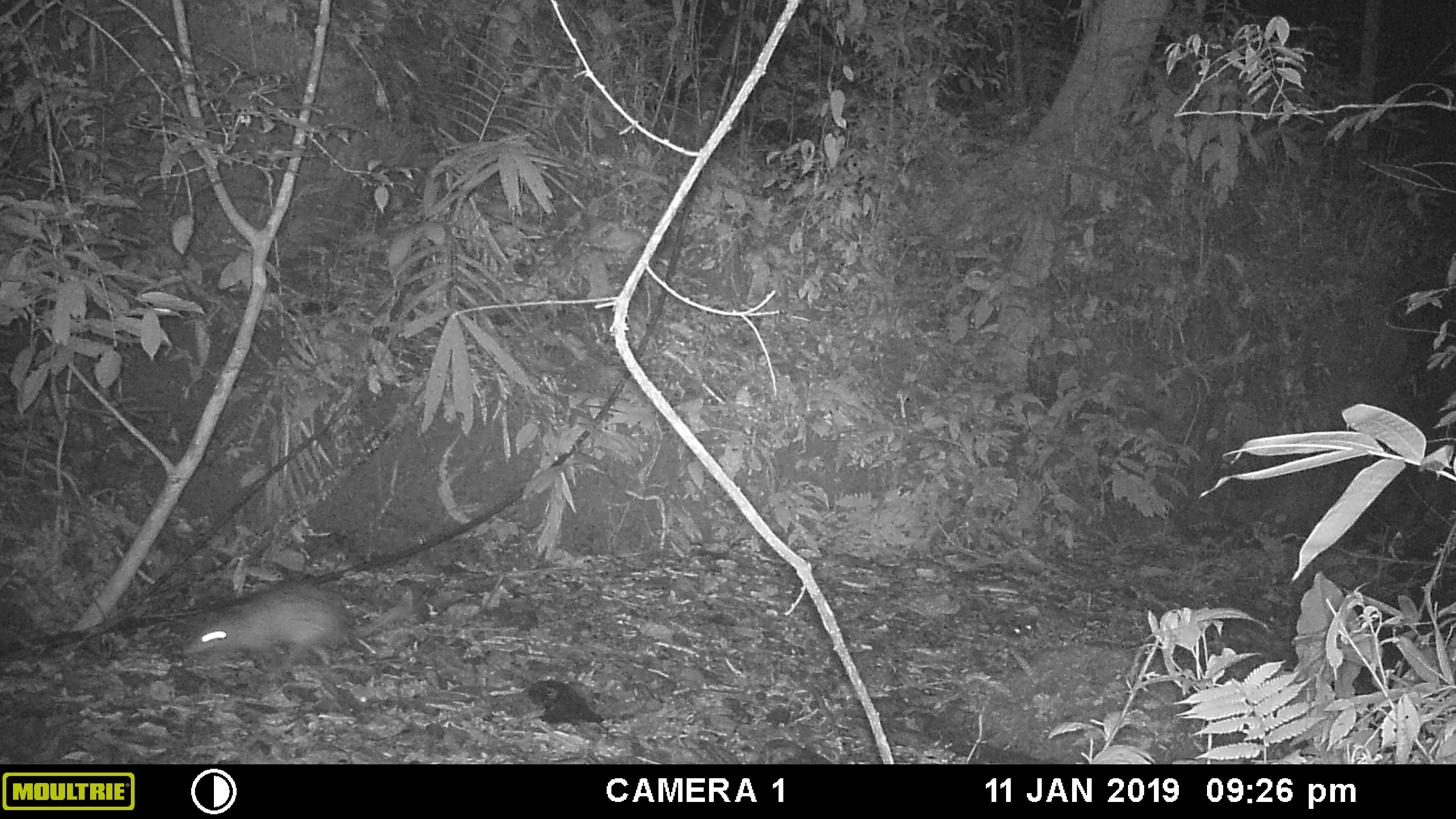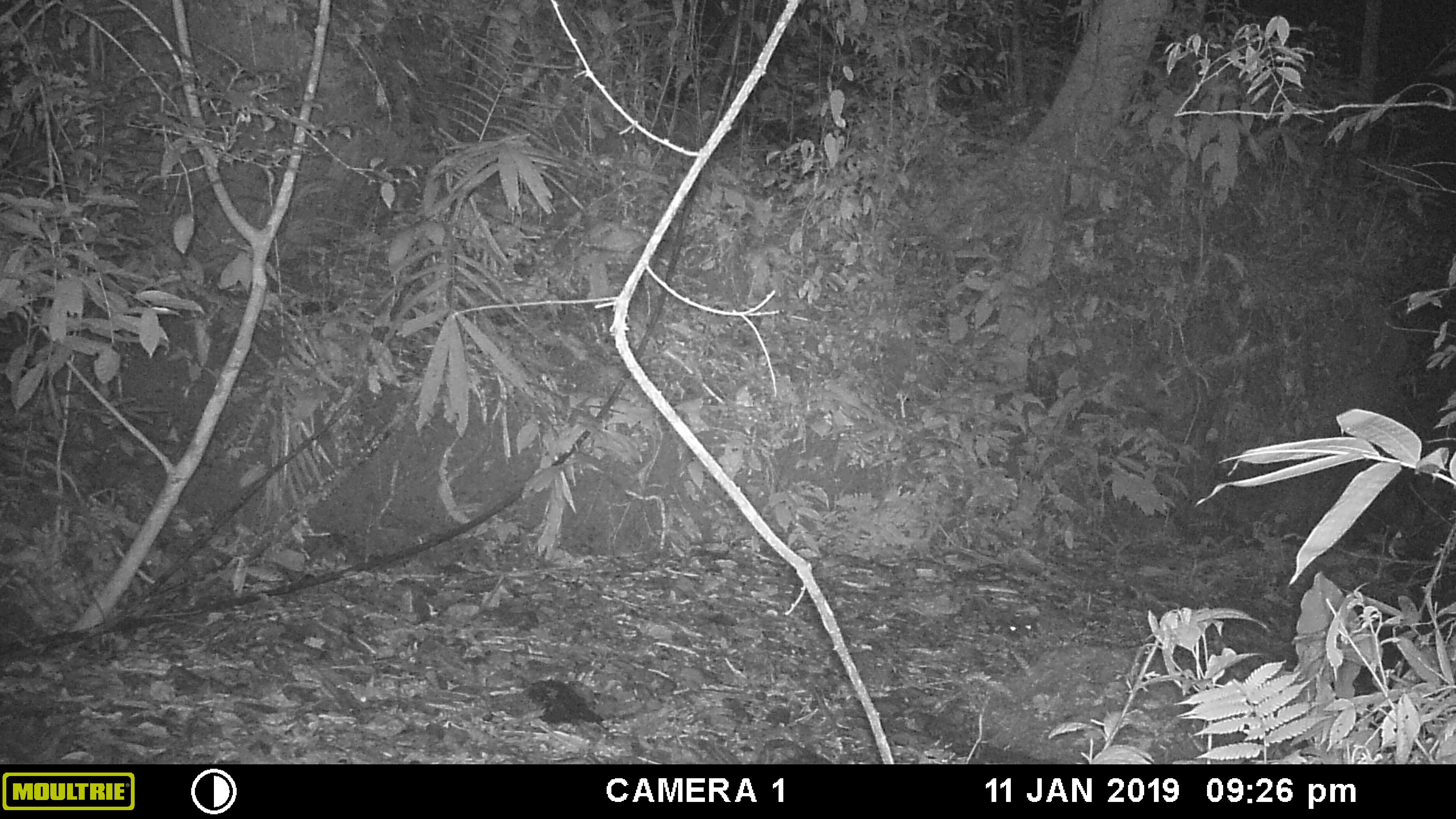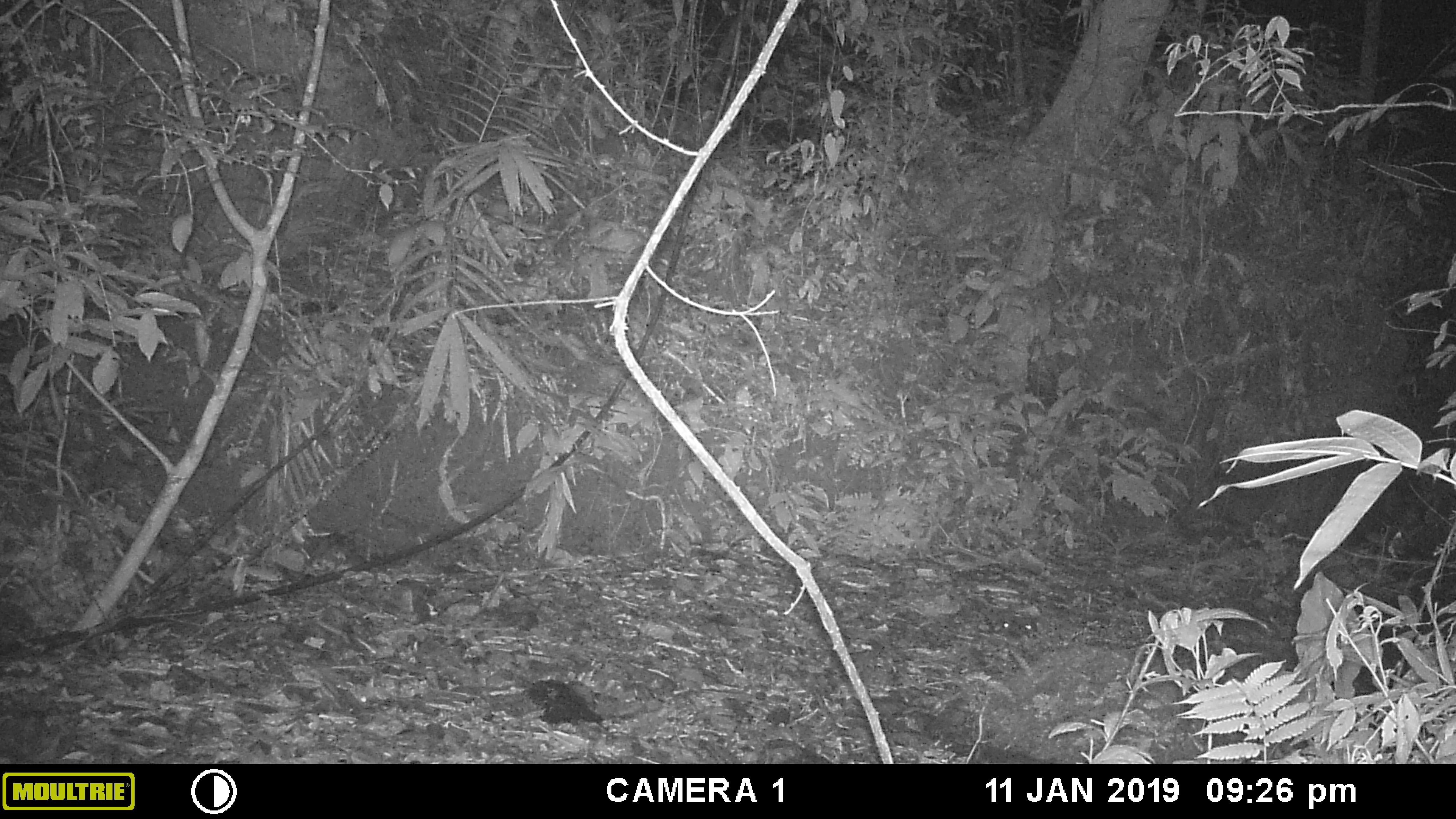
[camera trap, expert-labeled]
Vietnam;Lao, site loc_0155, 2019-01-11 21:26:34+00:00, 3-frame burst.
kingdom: Animalia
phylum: Chordata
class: Mammalia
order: Rodentia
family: Hystricidae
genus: Atherurus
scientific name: Atherurus macrourus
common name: asiatic brush-tailed porcupine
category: asiatic brush tailed porcupine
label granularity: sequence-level